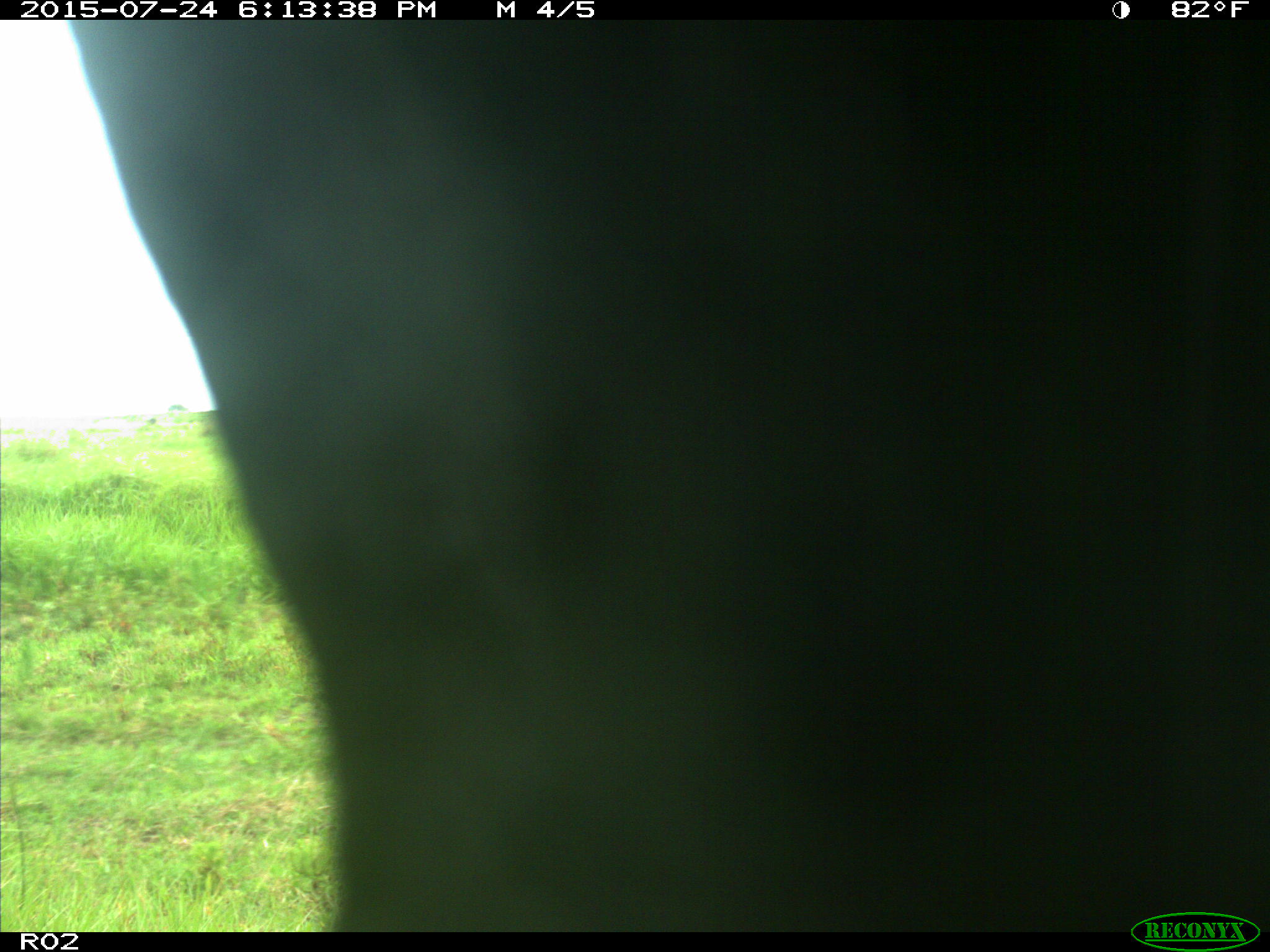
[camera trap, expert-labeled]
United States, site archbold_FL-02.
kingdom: Animalia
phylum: Chordata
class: Mammalia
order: Artiodactyla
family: Bovidae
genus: Bos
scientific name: Bos taurus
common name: domestic cow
Bos taurus (domestic cow).